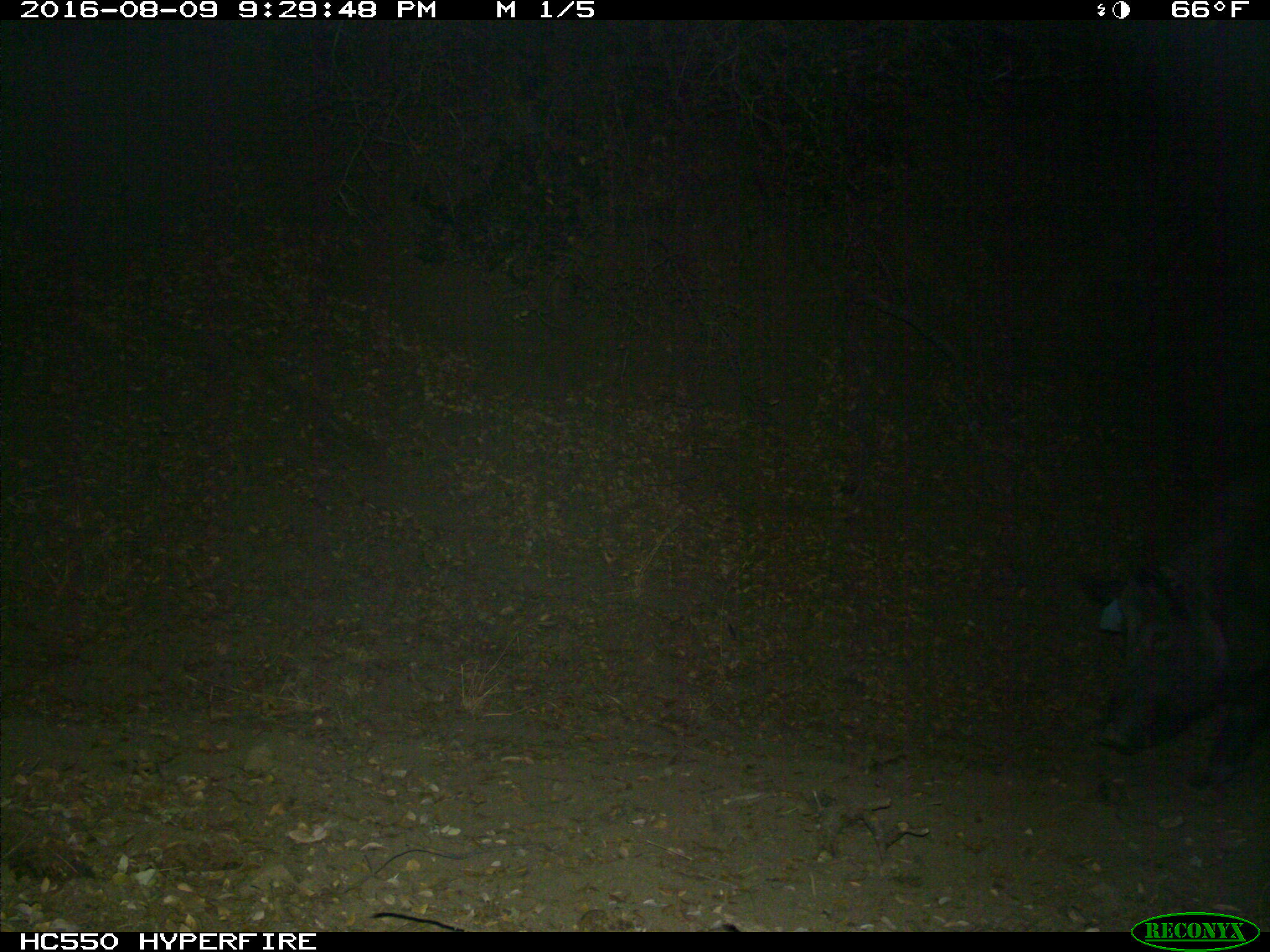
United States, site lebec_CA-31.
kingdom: Animalia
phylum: Chordata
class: Mammalia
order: Artiodactyla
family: Suidae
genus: Sus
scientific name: Sus scrofa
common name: wild boar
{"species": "Sus scrofa (wild boar)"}